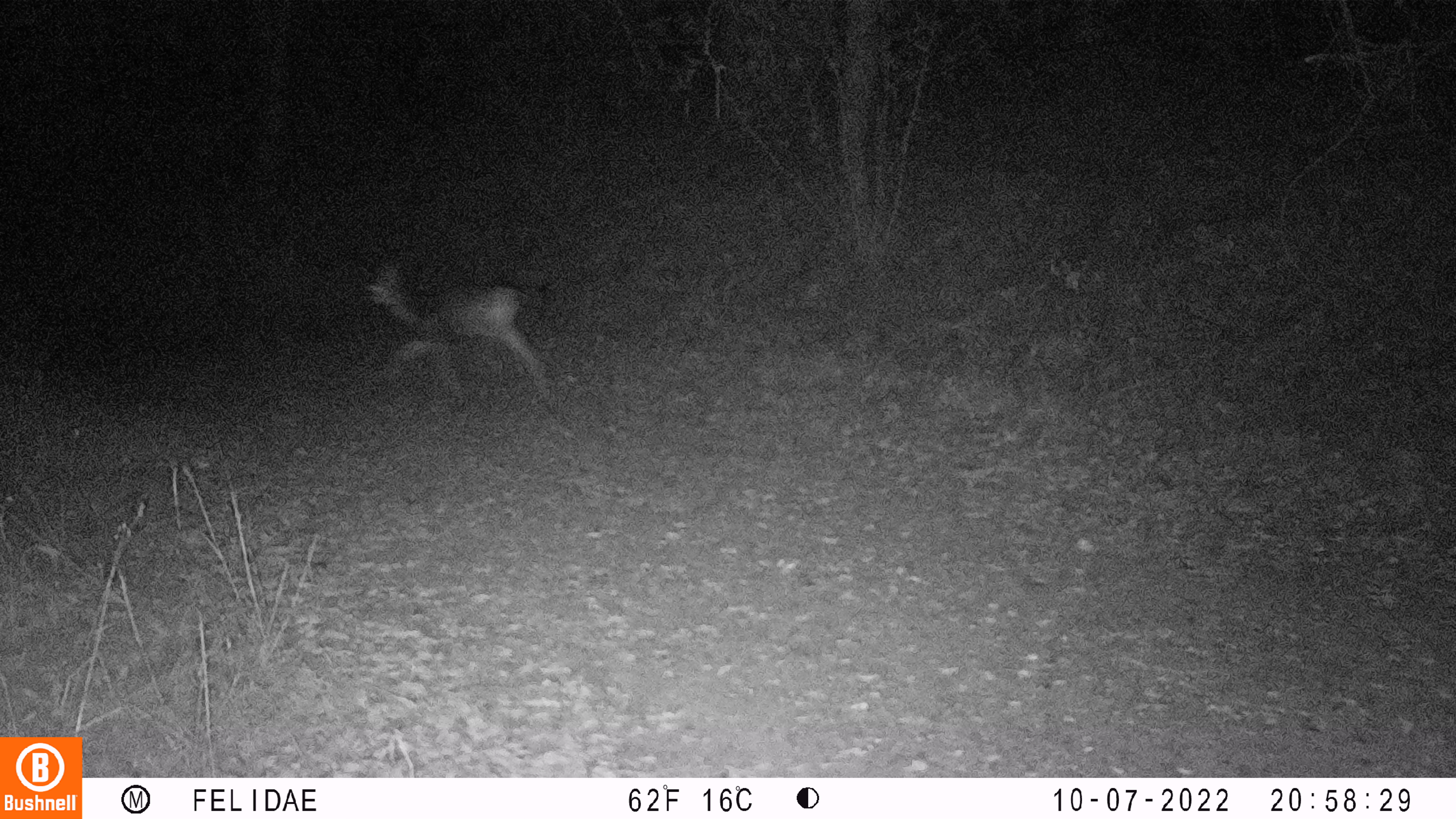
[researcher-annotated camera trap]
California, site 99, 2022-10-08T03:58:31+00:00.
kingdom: Animalia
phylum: Chordata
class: Mammalia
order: Artiodactyla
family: Cervidae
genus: Odocoileus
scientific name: Odocoileus hemionus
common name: mule deer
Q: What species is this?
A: Mule deer (Odocoileus hemionus).